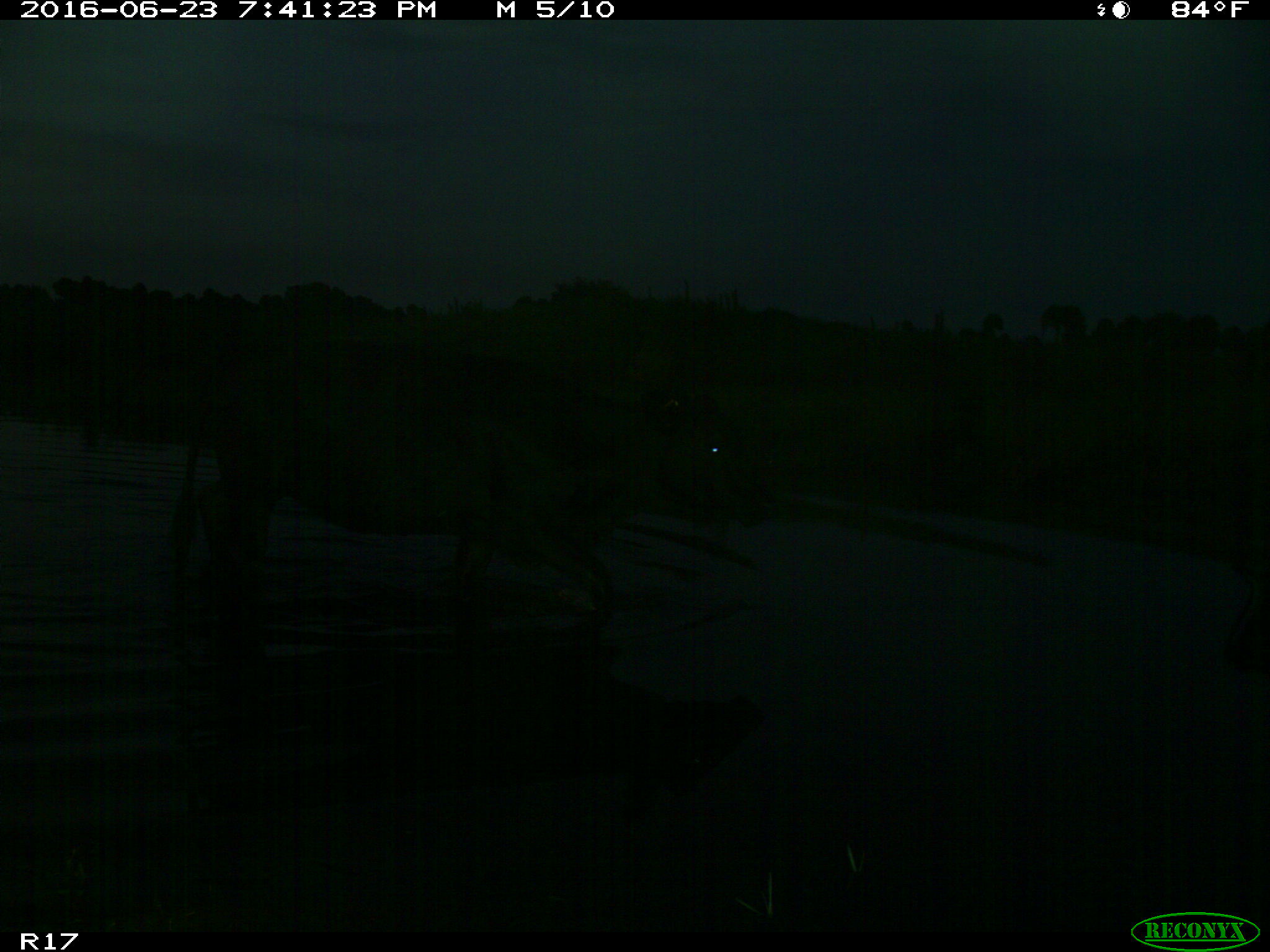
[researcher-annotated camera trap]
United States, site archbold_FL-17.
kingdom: Animalia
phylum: Chordata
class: Mammalia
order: Artiodactyla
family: Bovidae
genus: Bos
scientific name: Bos taurus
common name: domestic cow